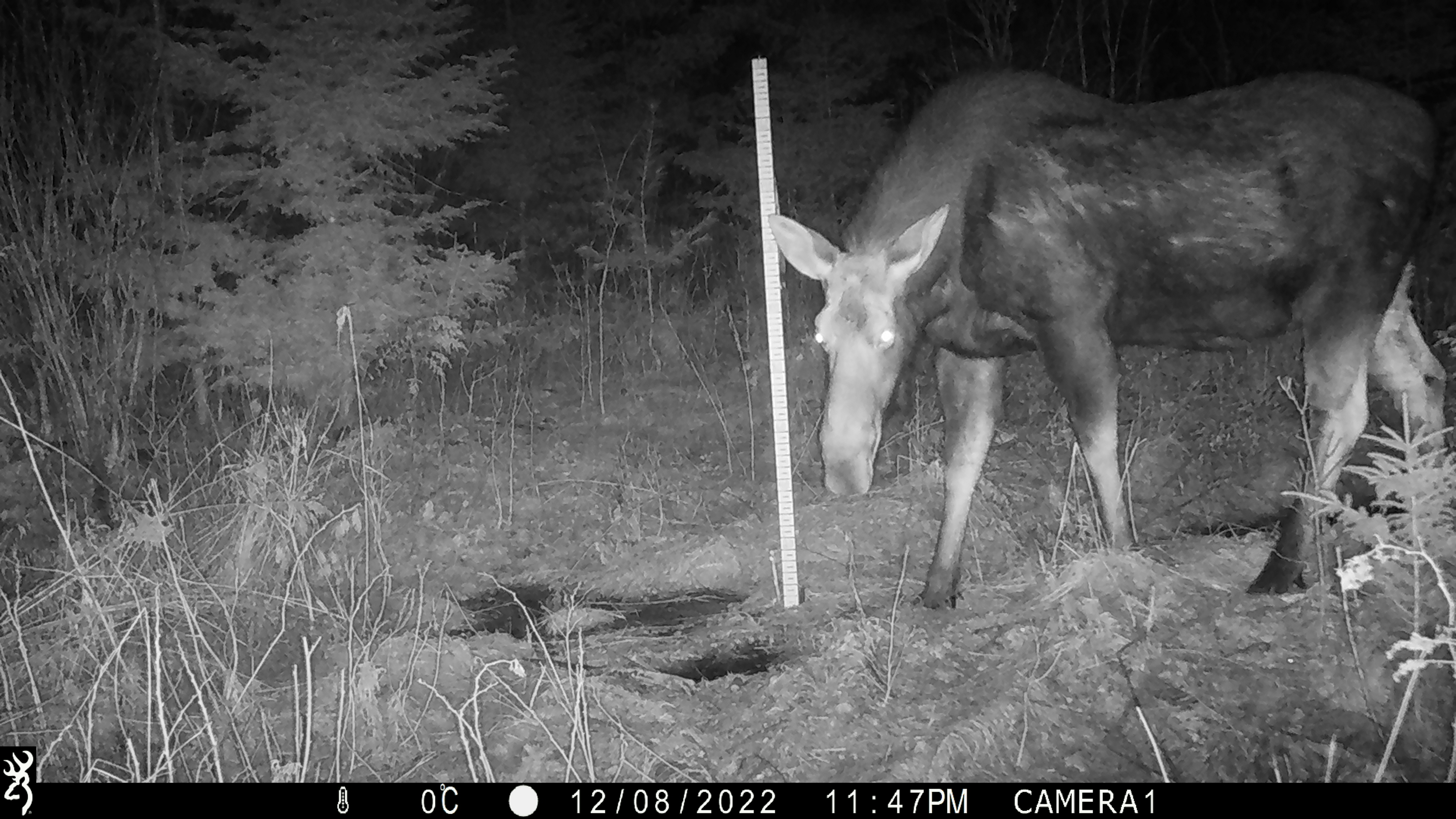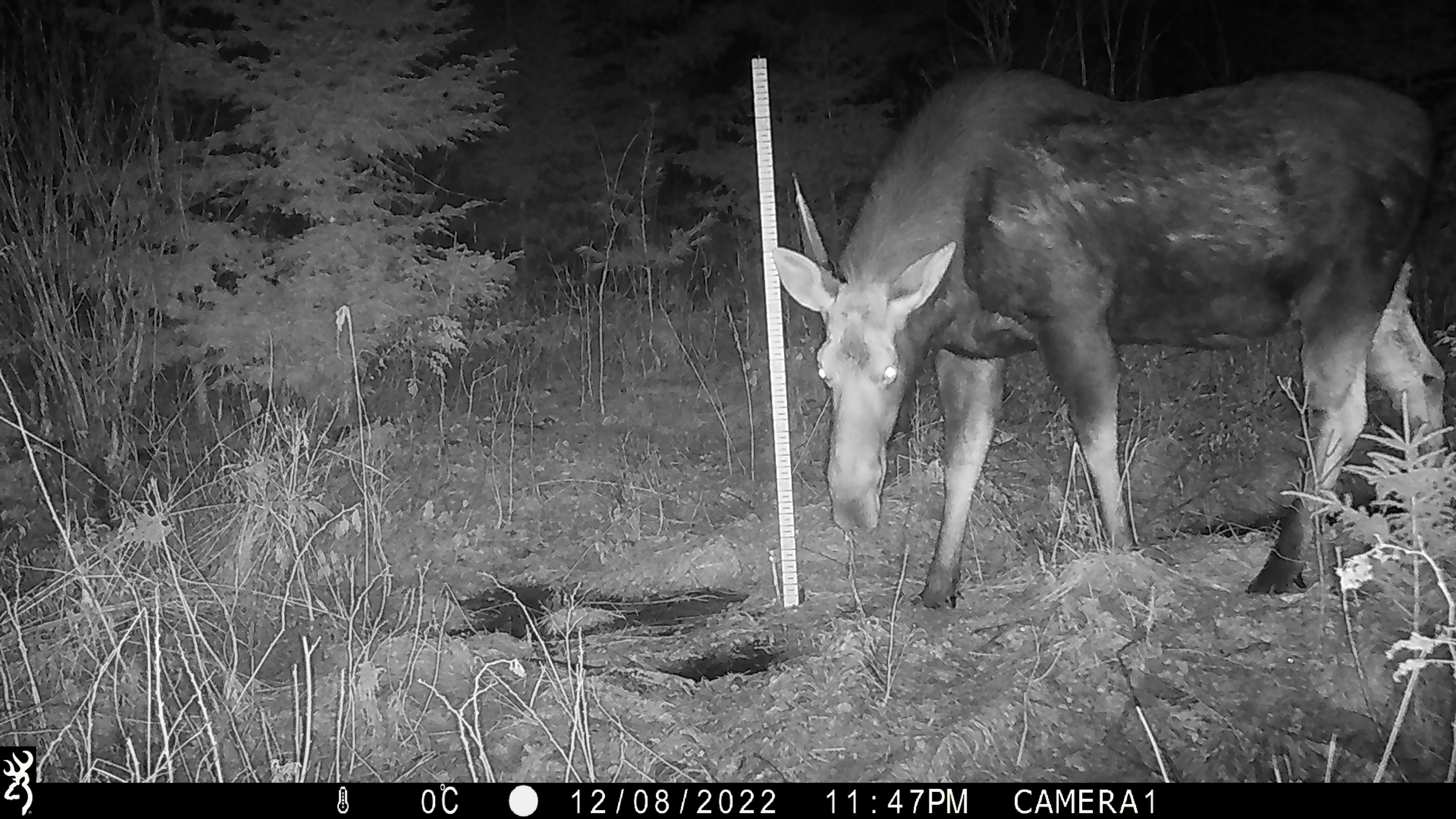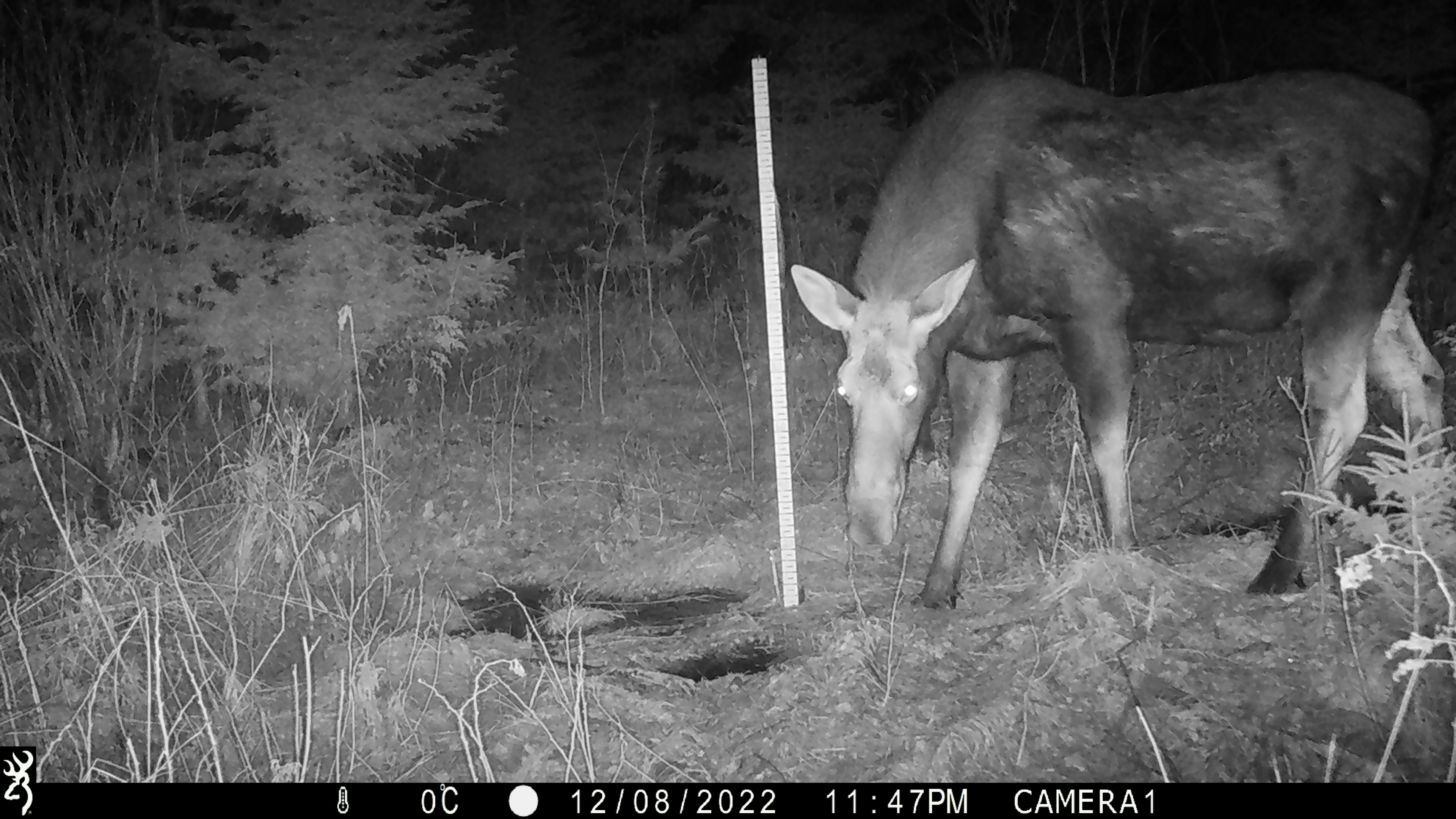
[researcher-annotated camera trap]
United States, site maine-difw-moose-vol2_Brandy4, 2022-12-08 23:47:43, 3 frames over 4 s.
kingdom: Animalia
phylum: Chordata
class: Mammalia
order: Artiodactyla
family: Cervidae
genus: Alces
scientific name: Alces alces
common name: moose